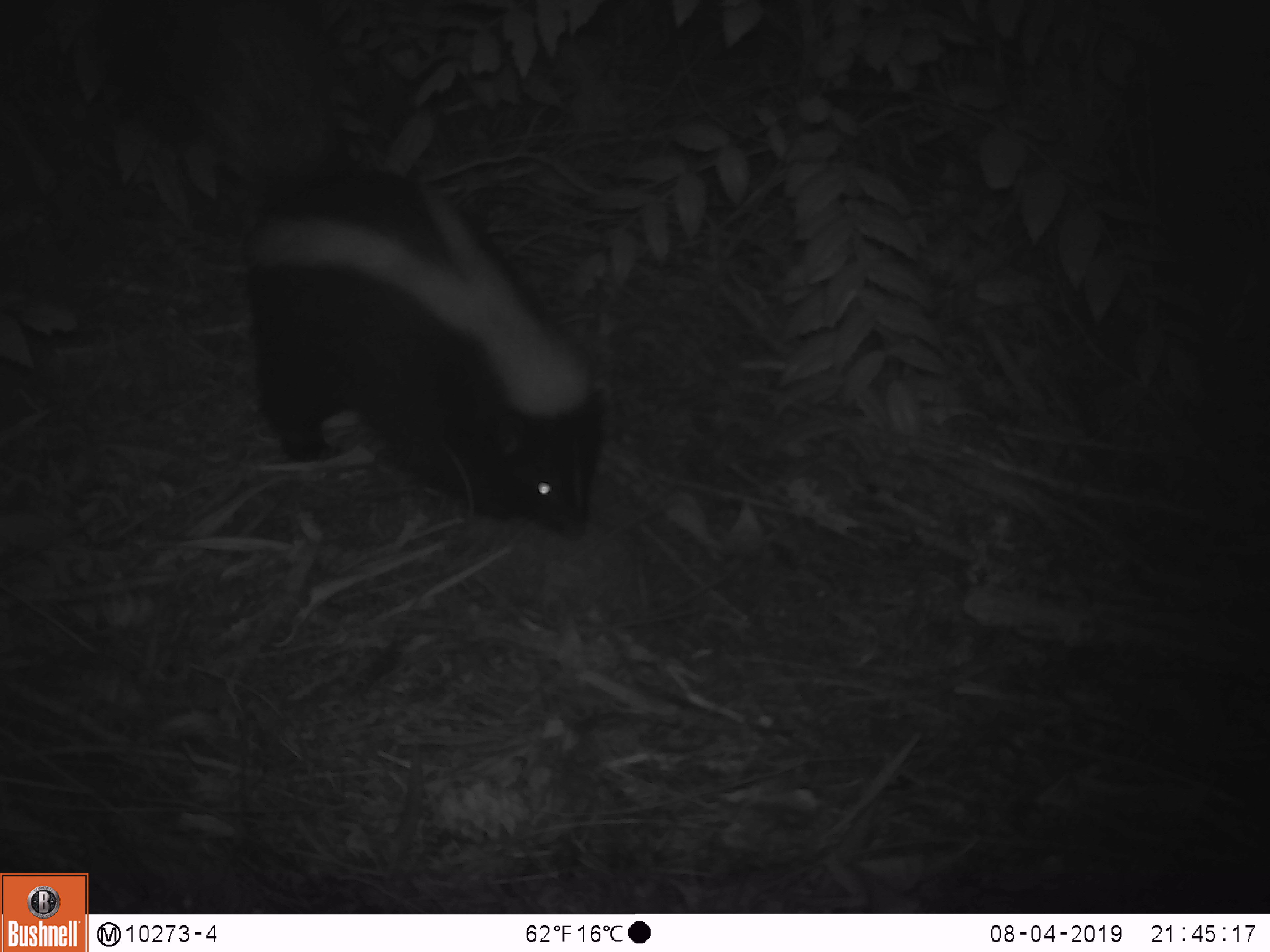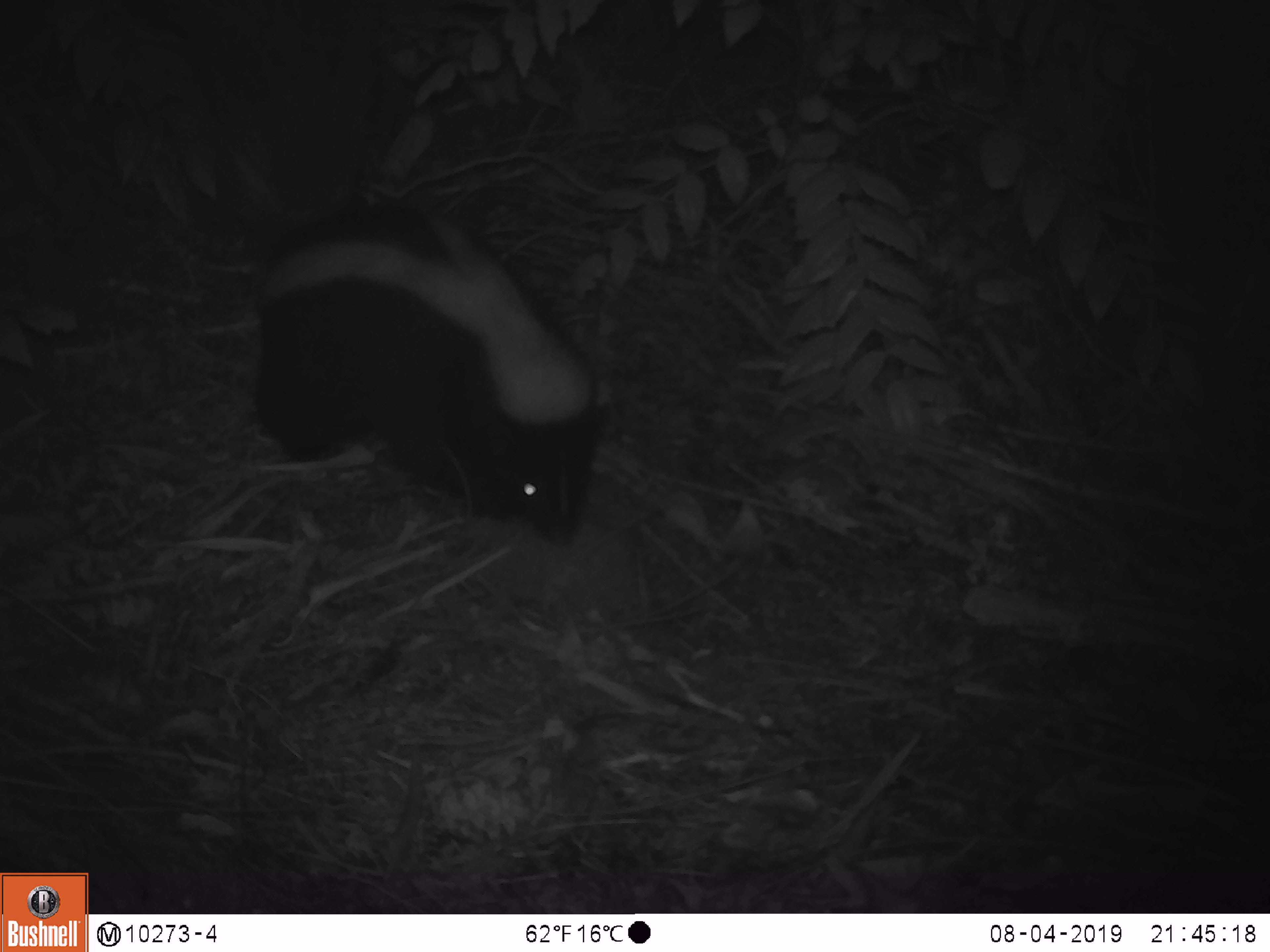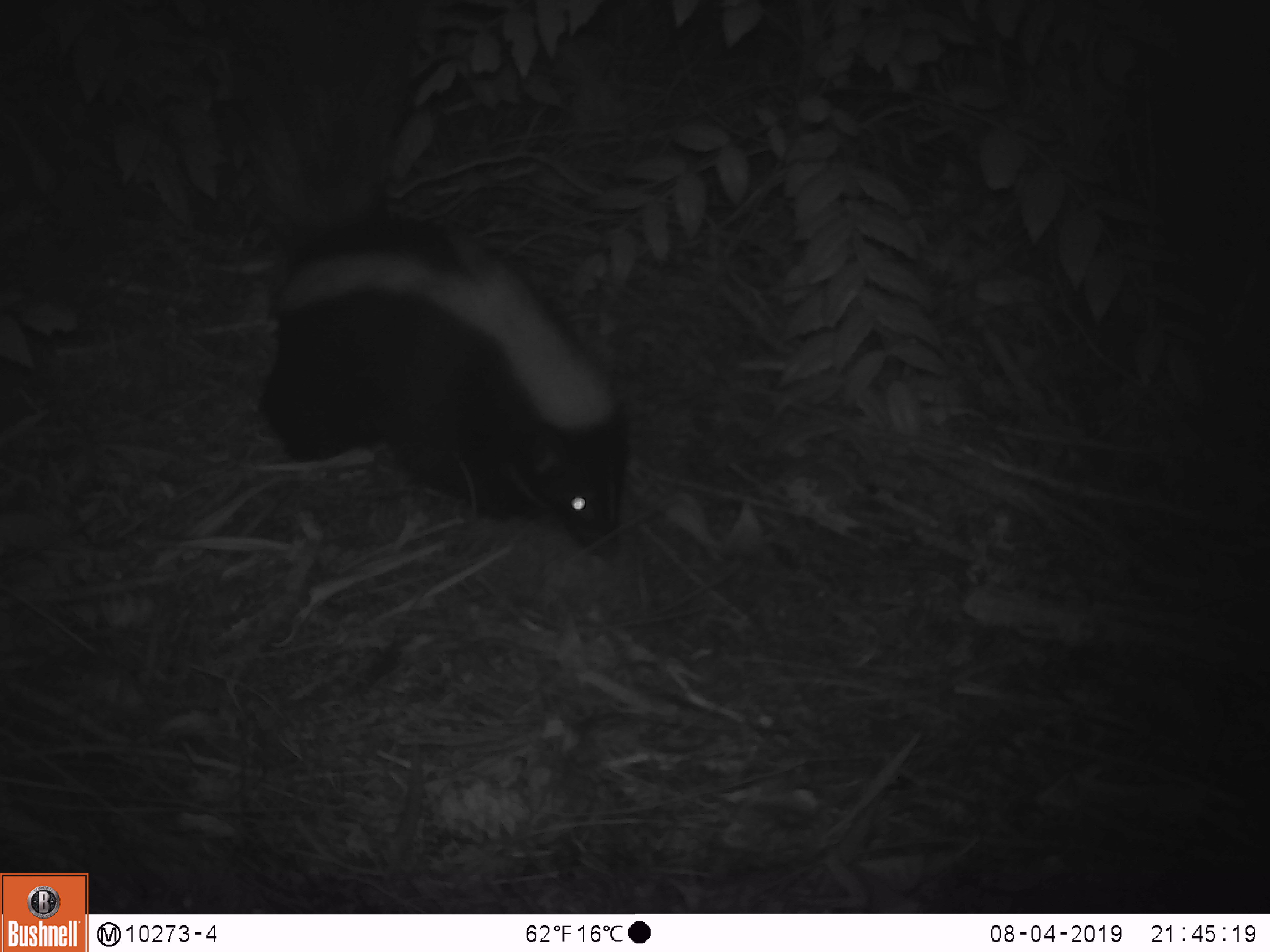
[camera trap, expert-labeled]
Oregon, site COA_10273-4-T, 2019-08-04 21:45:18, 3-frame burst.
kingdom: Animalia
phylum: Chordata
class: Mammalia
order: Carnivora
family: Mephitidae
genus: Mephitis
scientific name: Mephitis mephitis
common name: striped skunk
Striped skunk (Mephitis mephitis).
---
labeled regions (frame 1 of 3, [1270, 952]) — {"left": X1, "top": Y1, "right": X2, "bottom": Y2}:
striped skunk: {"left": 200, "top": 29, "right": 609, "bottom": 551}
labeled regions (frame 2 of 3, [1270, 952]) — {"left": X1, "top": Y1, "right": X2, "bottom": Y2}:
striped skunk: {"left": 247, "top": 184, "right": 603, "bottom": 551}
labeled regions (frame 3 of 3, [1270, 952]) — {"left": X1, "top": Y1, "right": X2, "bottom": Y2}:
striped skunk: {"left": 212, "top": 69, "right": 641, "bottom": 561}